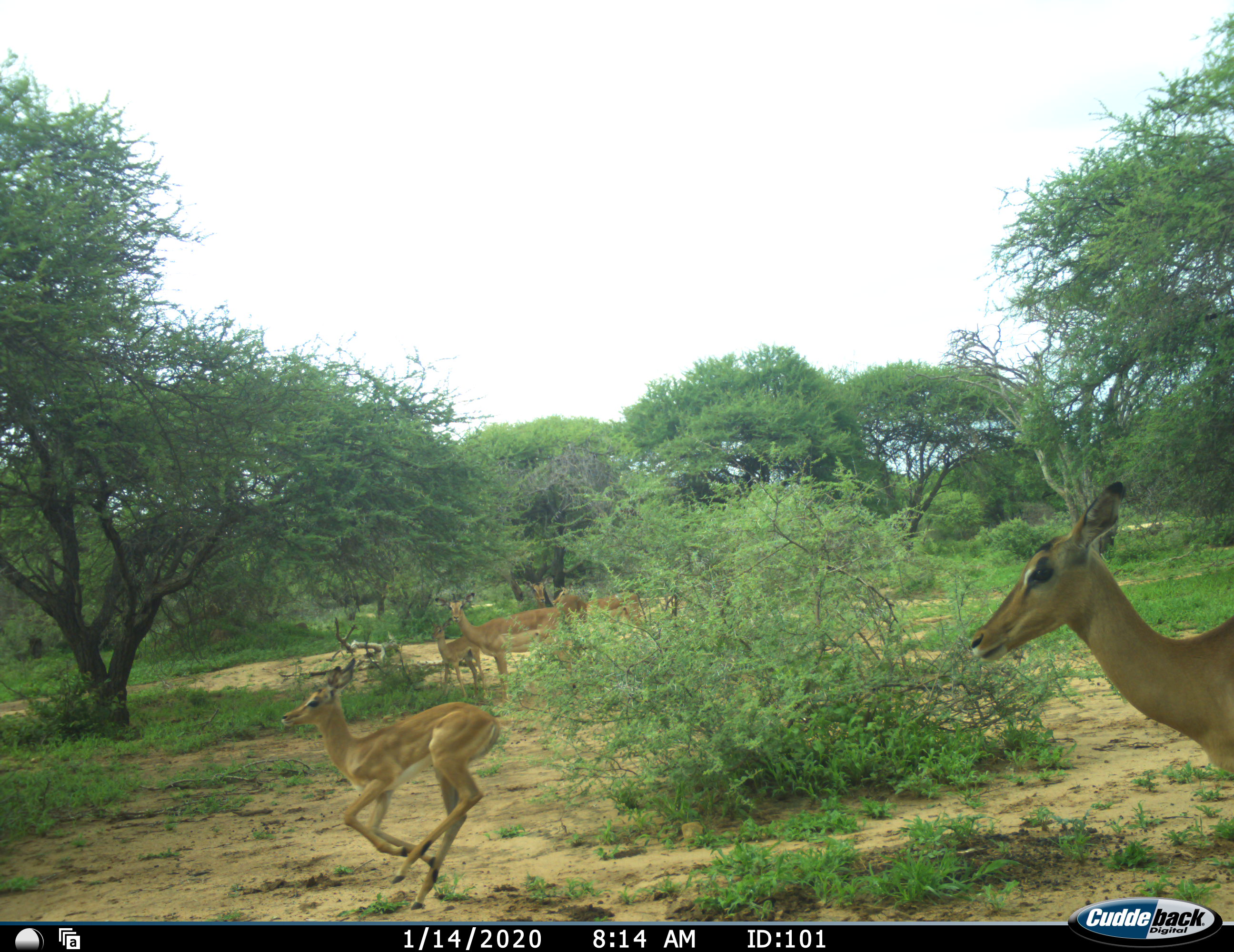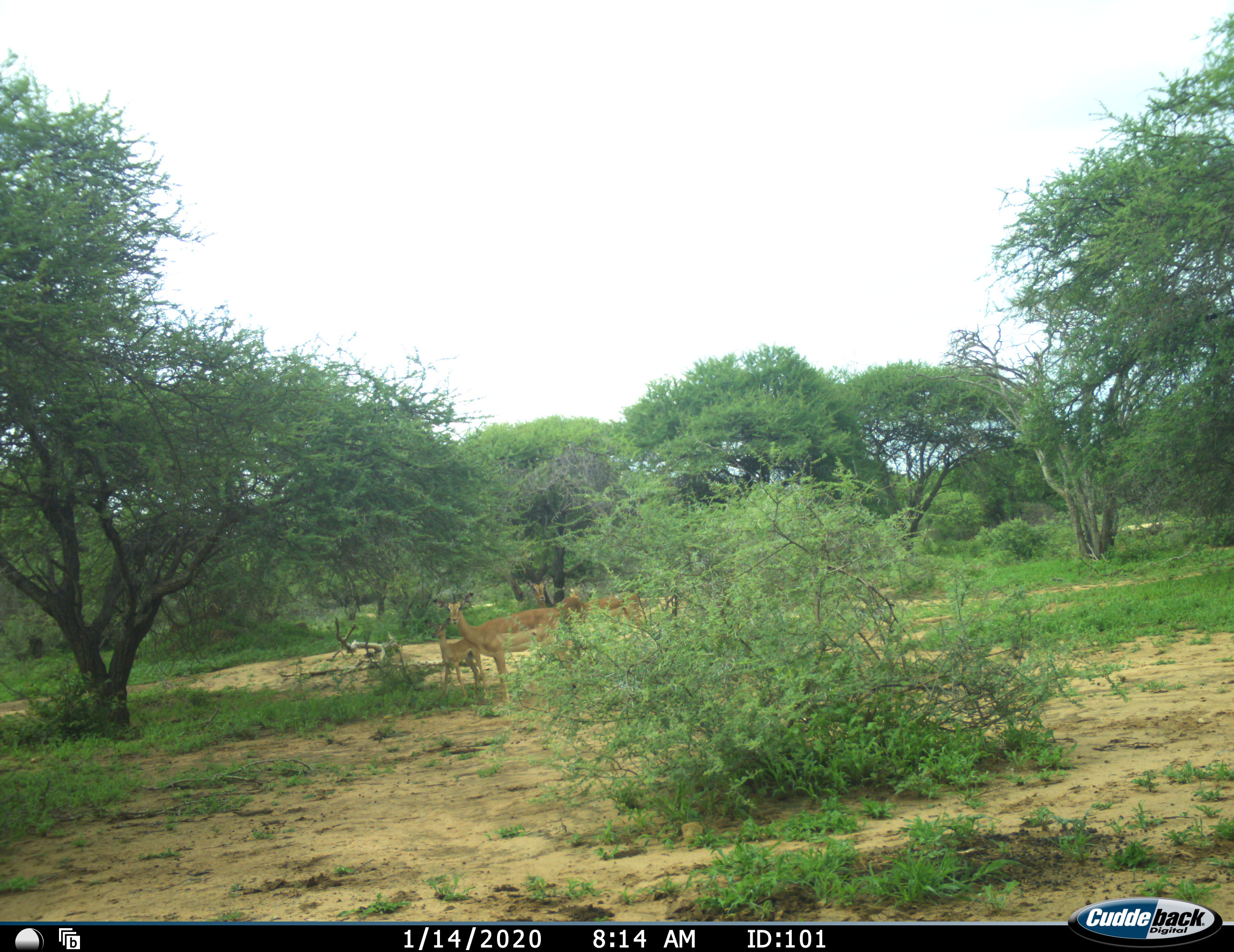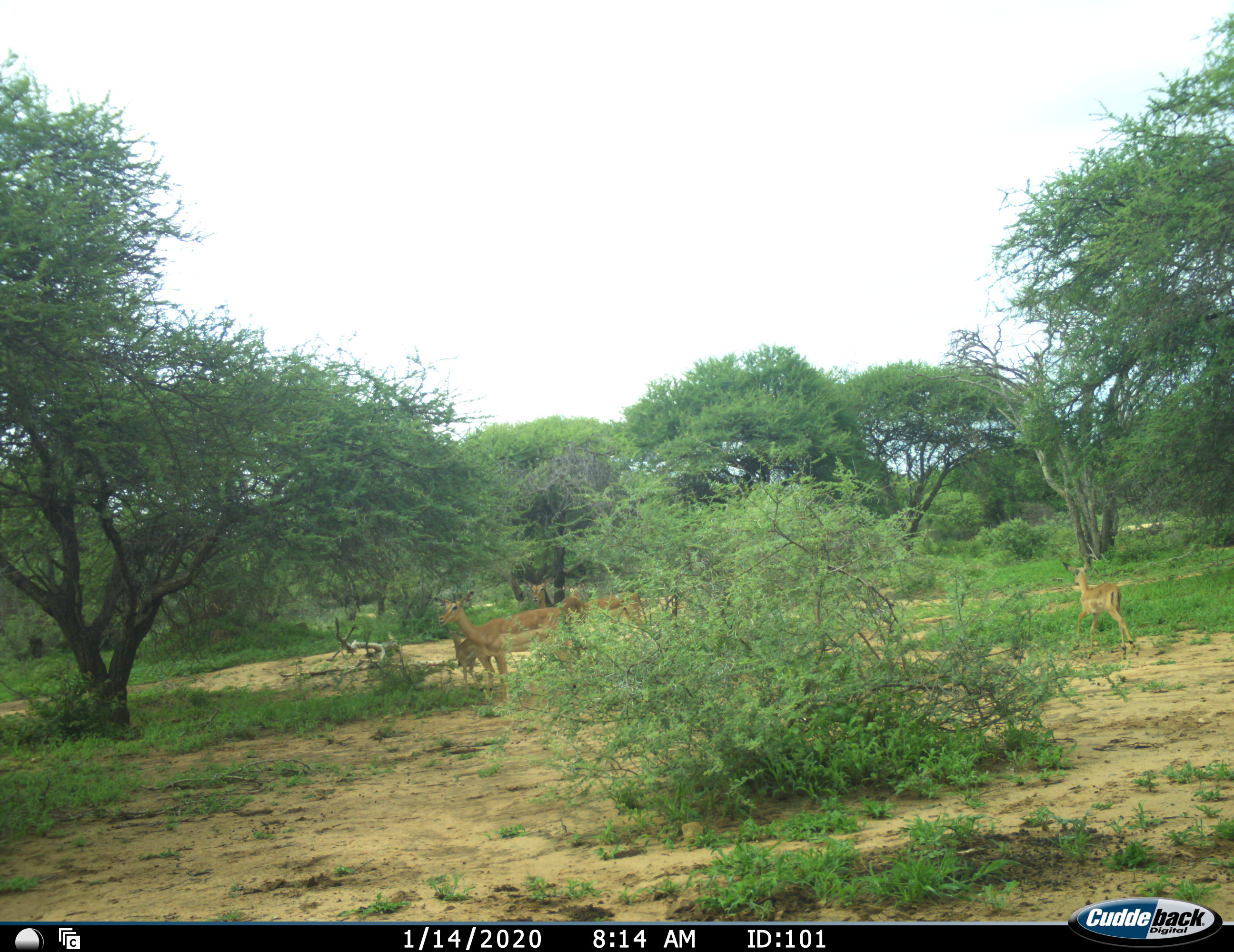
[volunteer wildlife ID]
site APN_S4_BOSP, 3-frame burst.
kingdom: Animalia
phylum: Chordata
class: Mammalia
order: Artiodactyla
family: Bovidae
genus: Aepyceros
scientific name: Aepyceros melampus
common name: impala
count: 6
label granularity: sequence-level